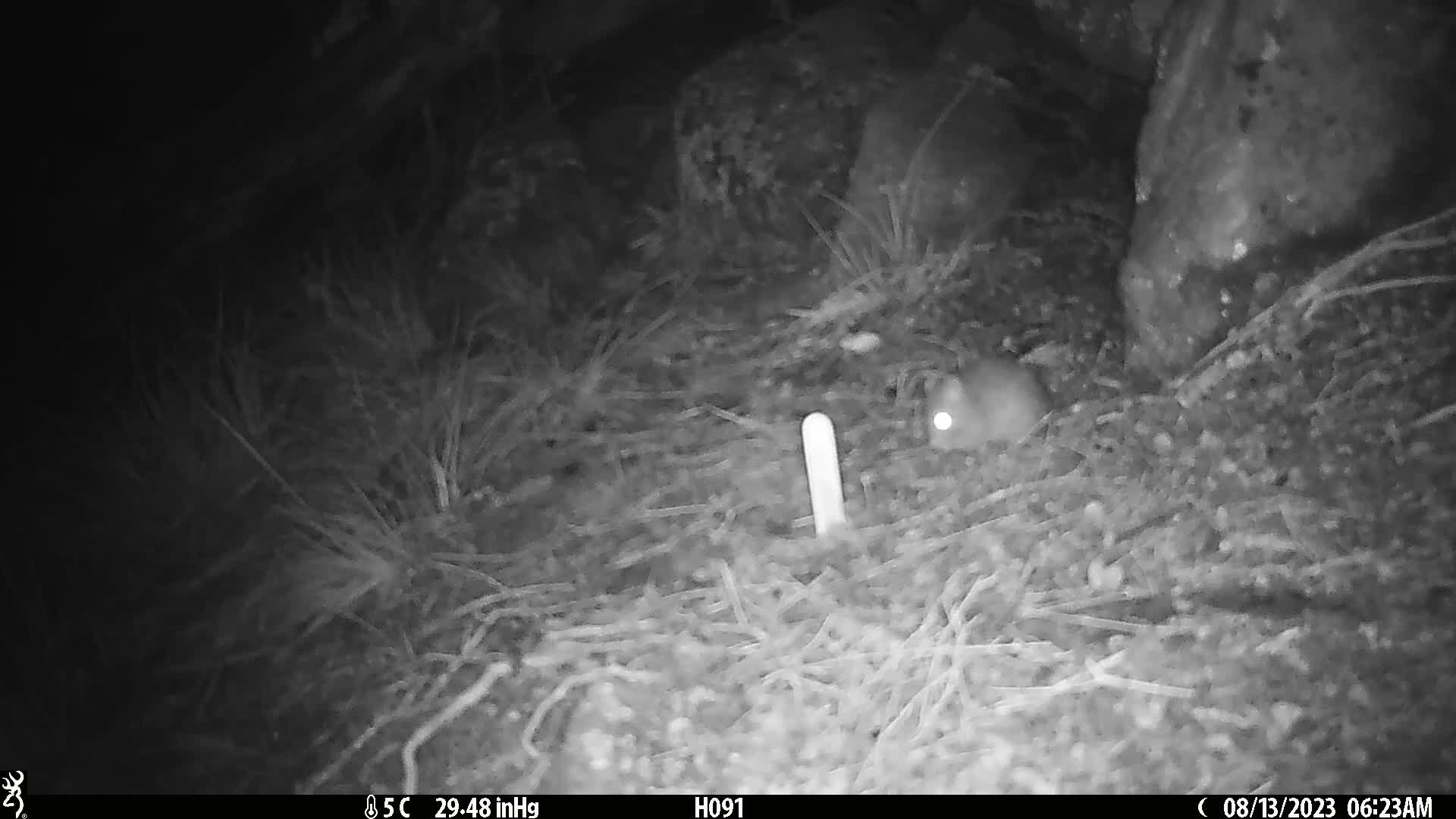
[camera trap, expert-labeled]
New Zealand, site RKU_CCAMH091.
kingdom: Animalia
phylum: Chordata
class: Mammalia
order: Rodentia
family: Muridae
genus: Rattus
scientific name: Rattus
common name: rat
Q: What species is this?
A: Rat (Rattus).